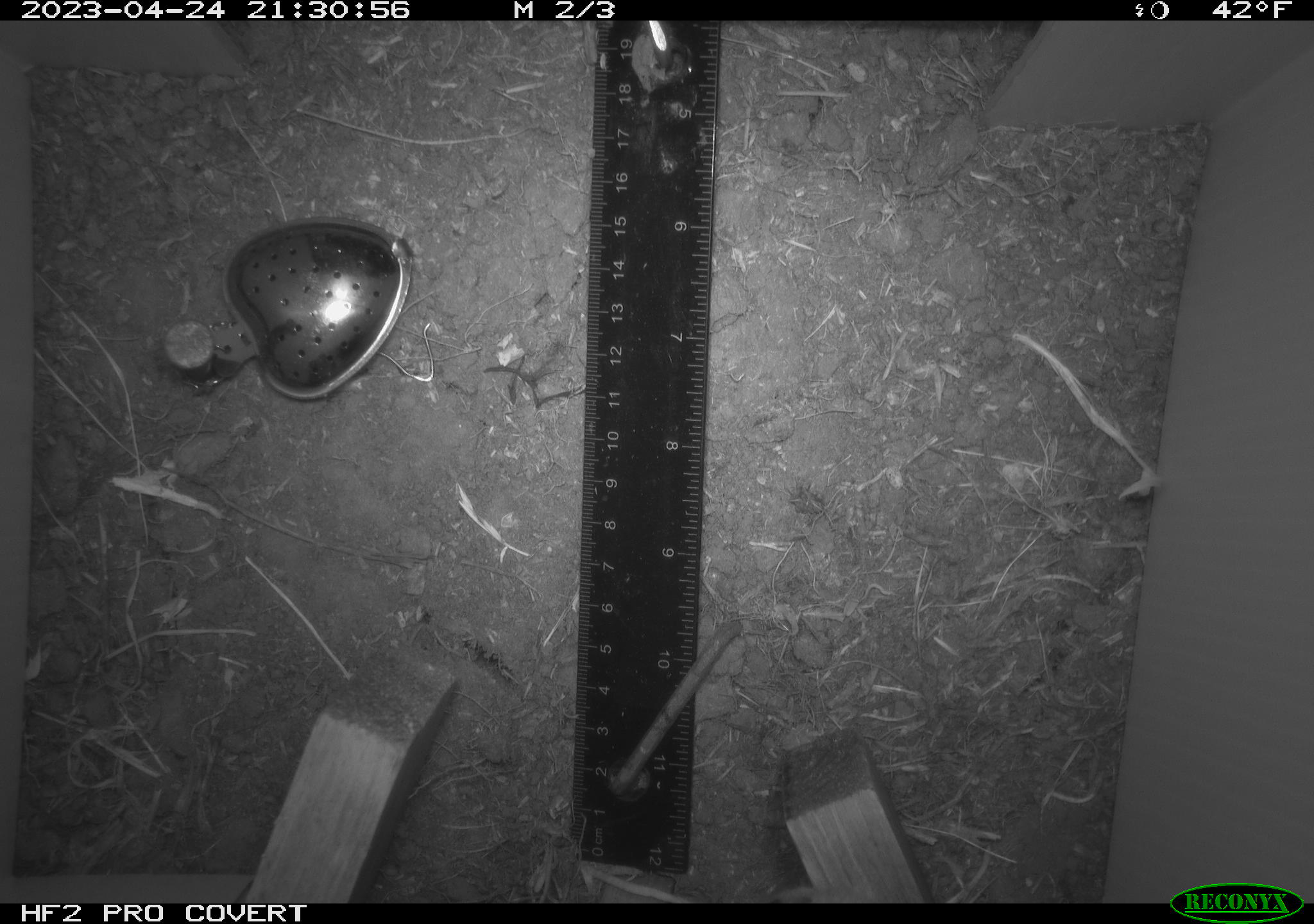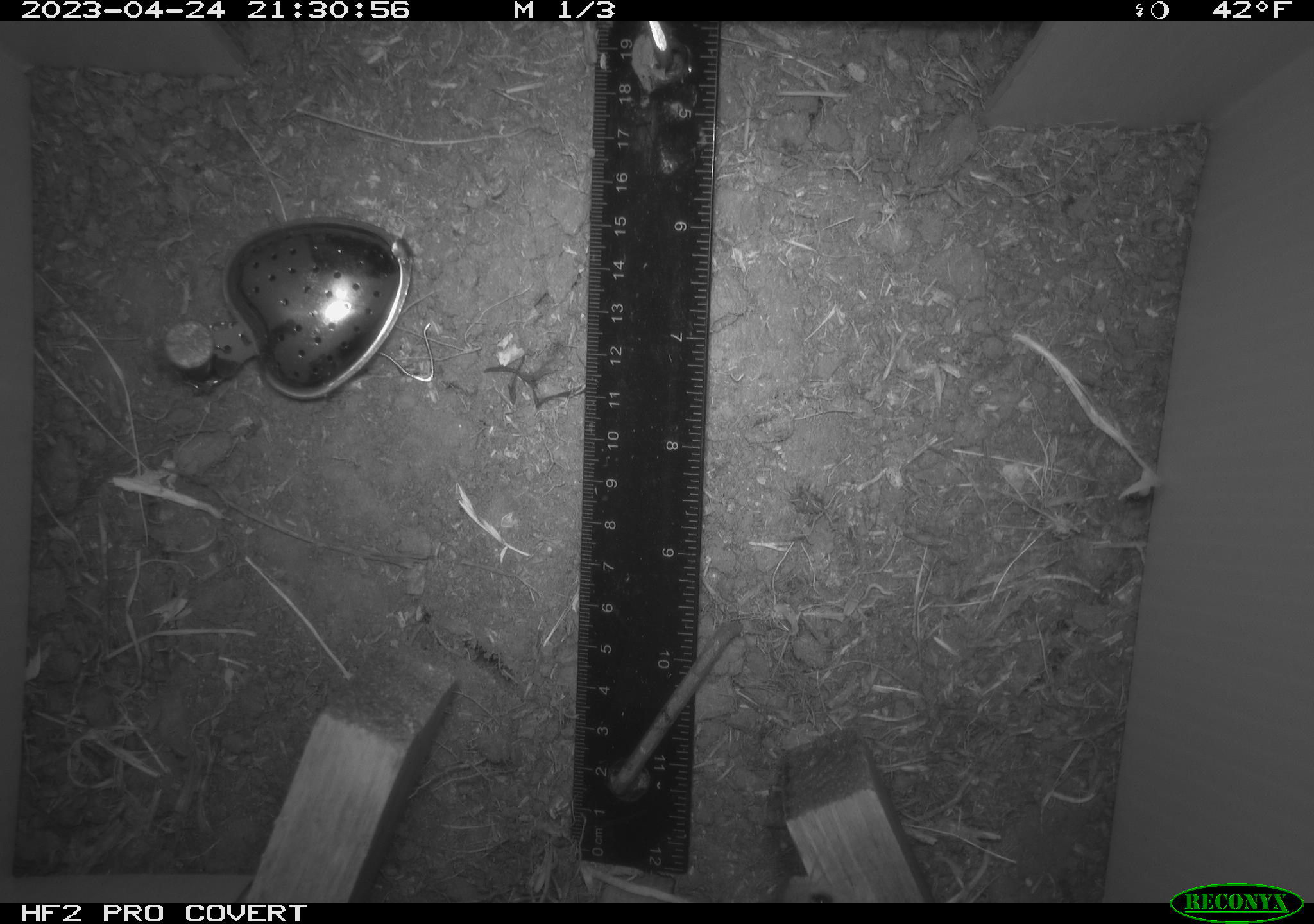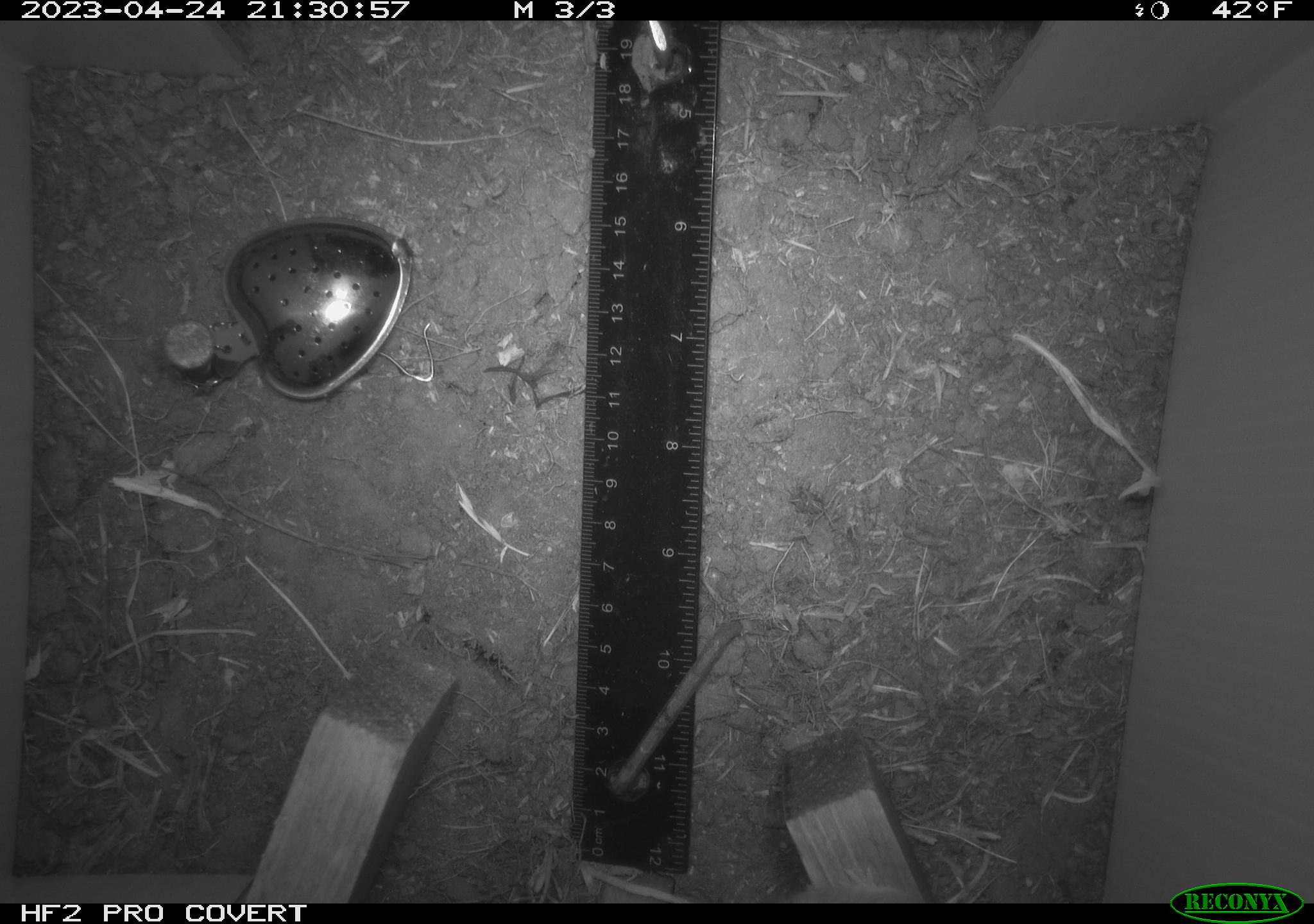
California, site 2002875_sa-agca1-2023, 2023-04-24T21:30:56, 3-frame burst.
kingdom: Animalia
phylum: Chordata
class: Mammalia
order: Rodentia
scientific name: Rodentia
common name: mouse species